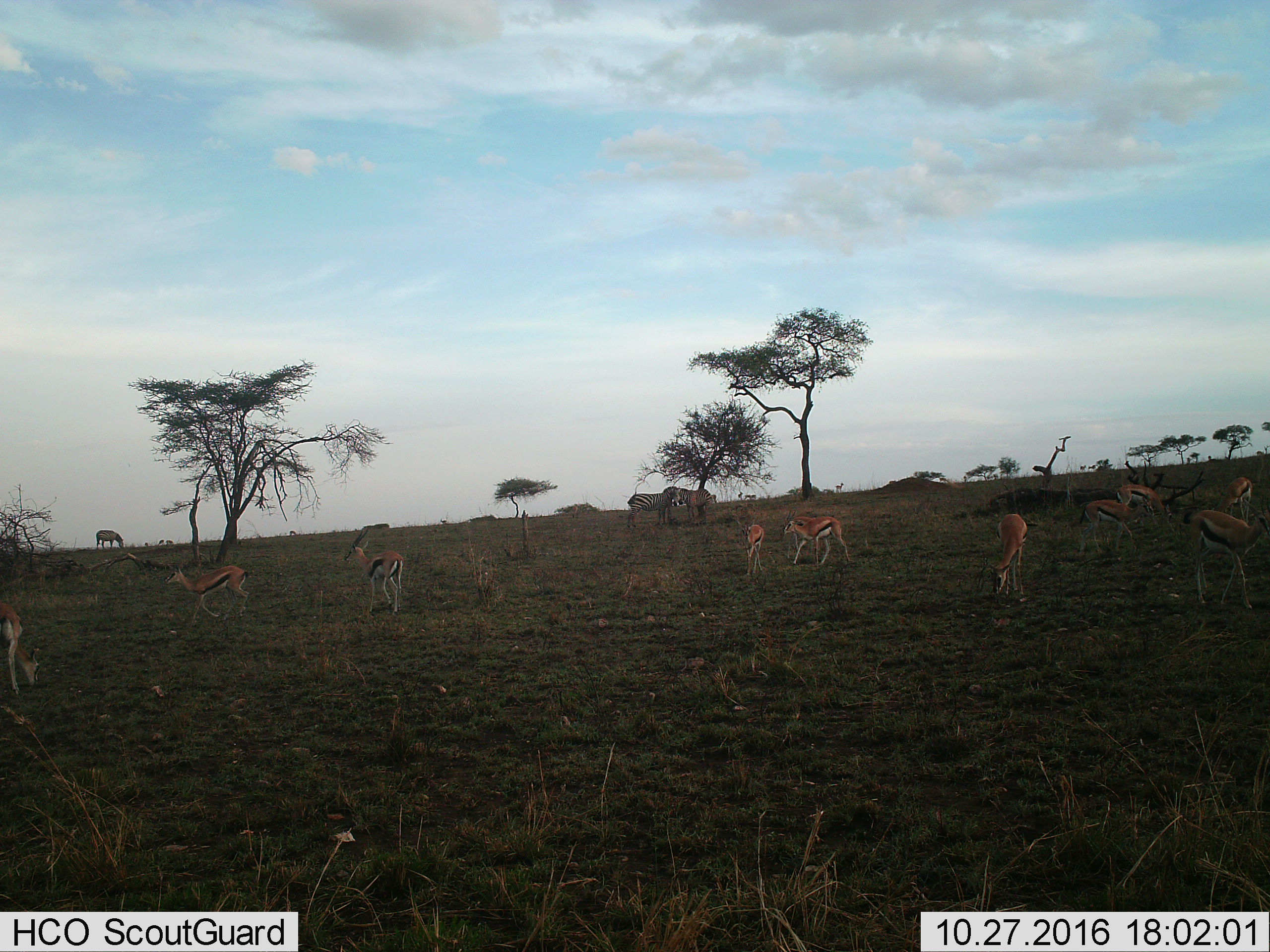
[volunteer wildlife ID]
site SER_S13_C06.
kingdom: Animalia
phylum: Chordata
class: Mammalia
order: Artiodactyla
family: Bovidae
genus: Eudorcas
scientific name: Eudorcas thomsonii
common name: thomson's gazelle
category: gazellethomsons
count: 10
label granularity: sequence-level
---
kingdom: Animalia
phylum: Chordata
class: Mammalia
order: Perissodactyla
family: Equidae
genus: Equus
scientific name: Equus quagga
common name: plains zebra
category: zebraplains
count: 3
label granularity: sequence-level